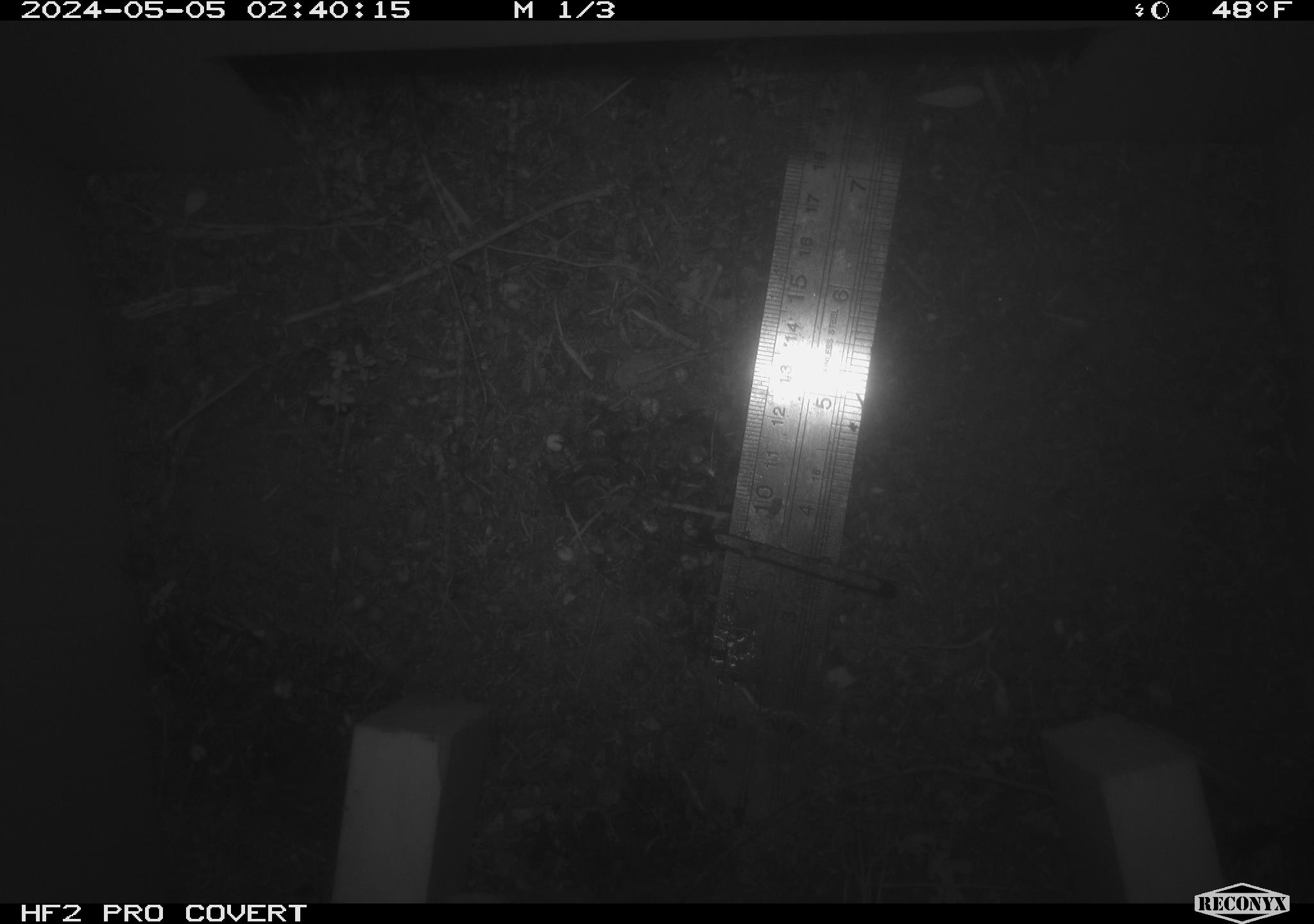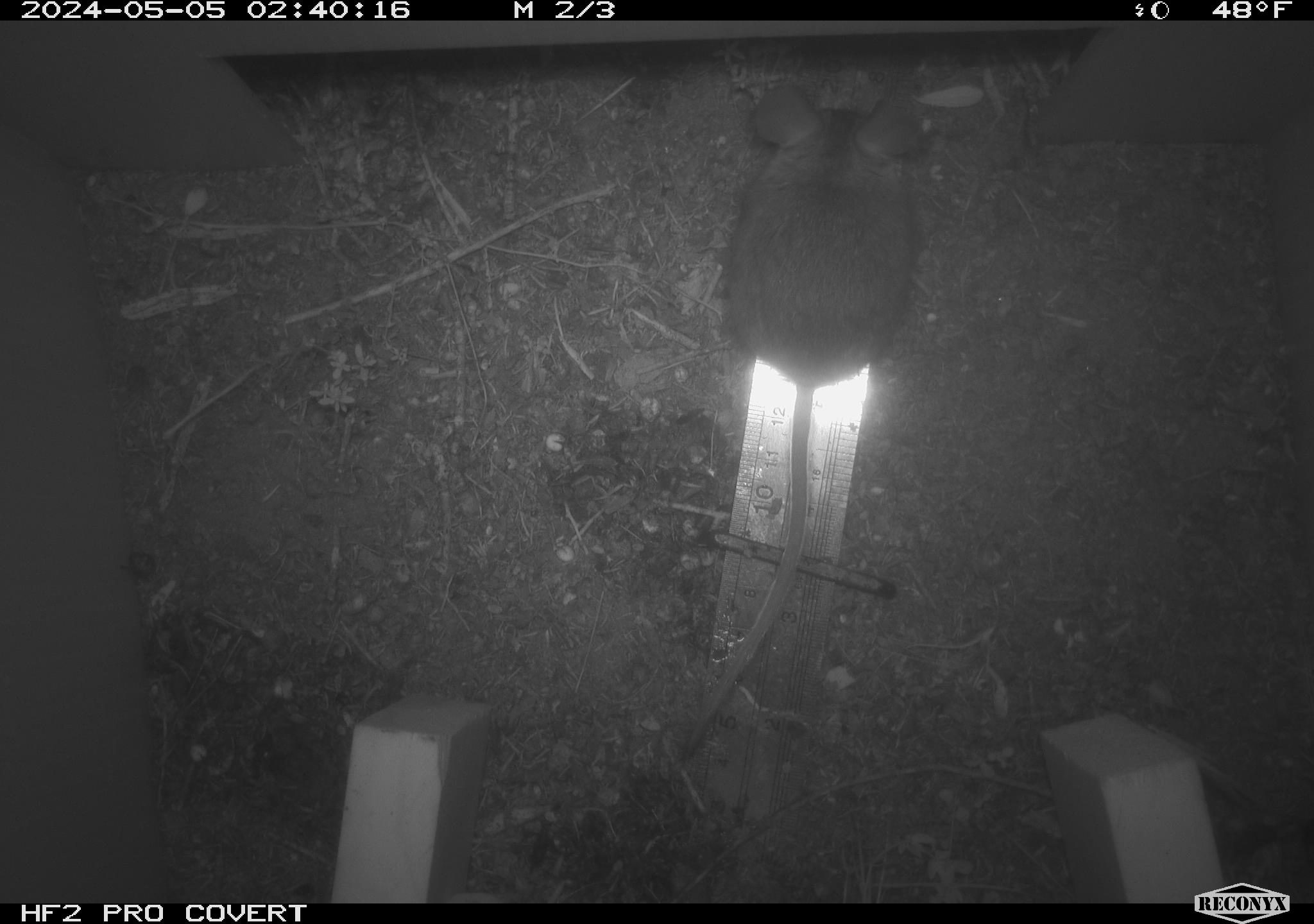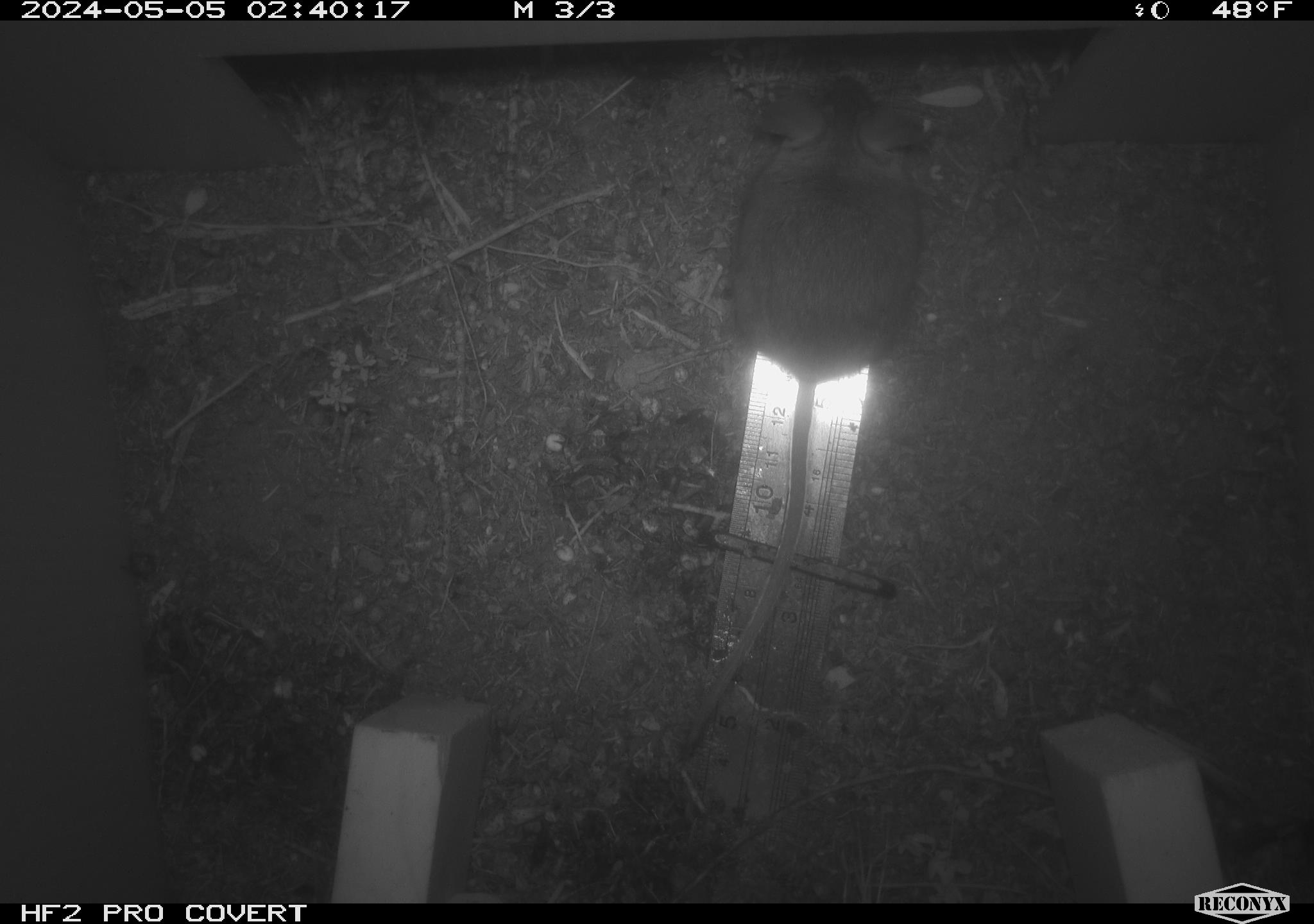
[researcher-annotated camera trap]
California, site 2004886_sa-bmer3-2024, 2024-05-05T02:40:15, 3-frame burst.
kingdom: Animalia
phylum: Chordata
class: Mammalia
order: Rodentia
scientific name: Rodentia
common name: mouse species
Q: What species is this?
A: Mouse species (Rodentia).